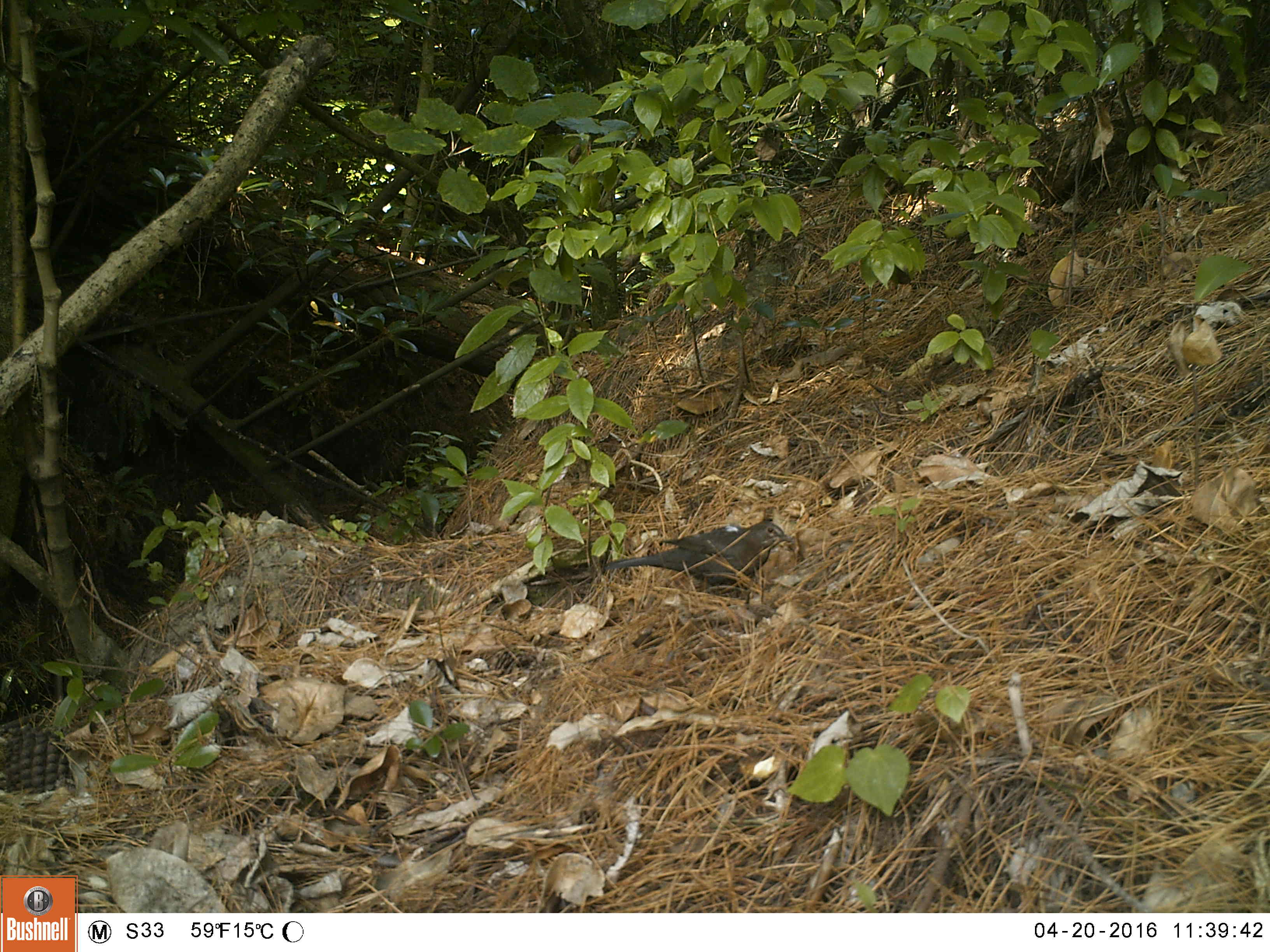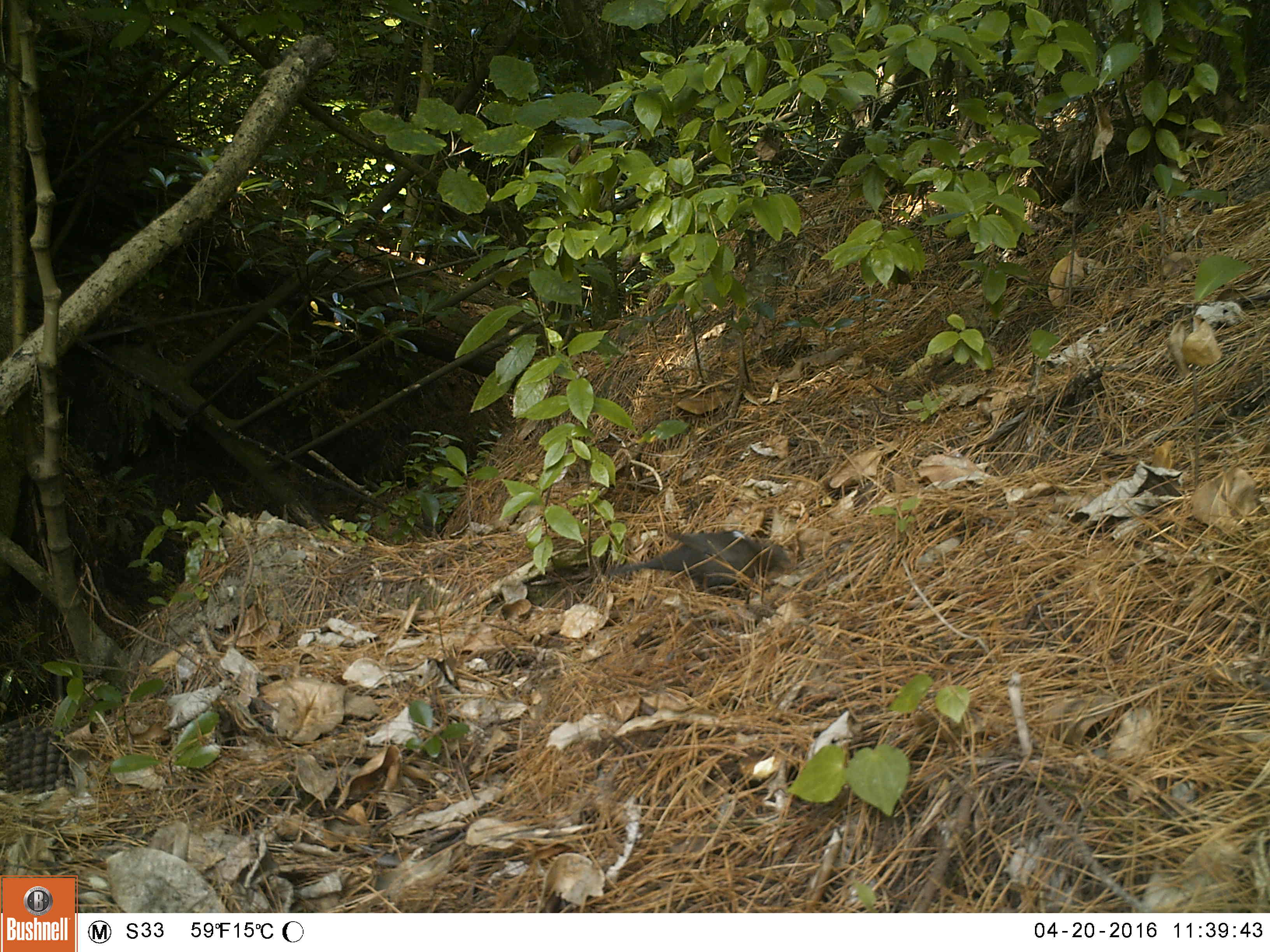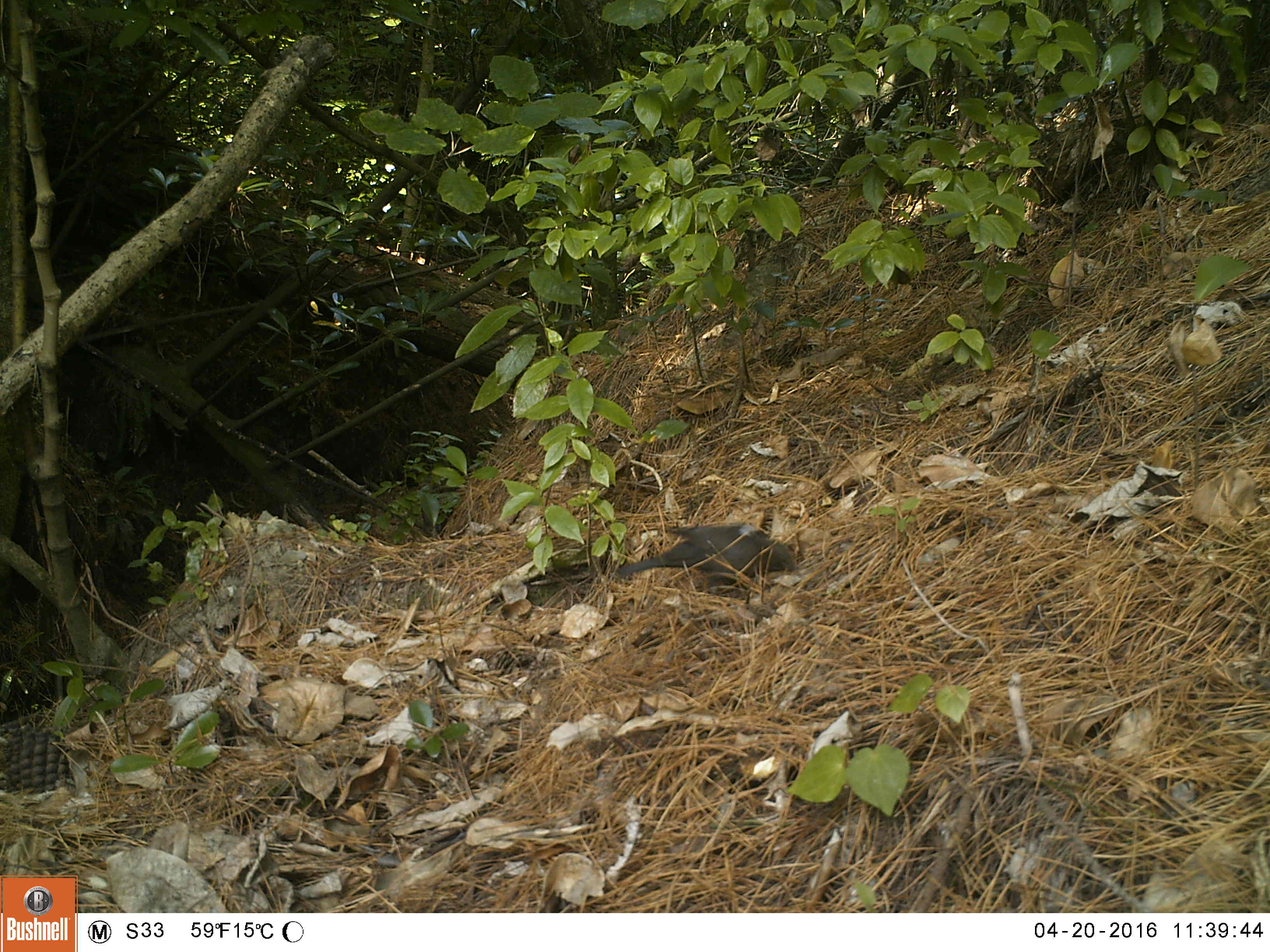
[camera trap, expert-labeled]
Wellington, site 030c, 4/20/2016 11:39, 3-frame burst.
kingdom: Animalia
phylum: Chordata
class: Aves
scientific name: Aves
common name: bird